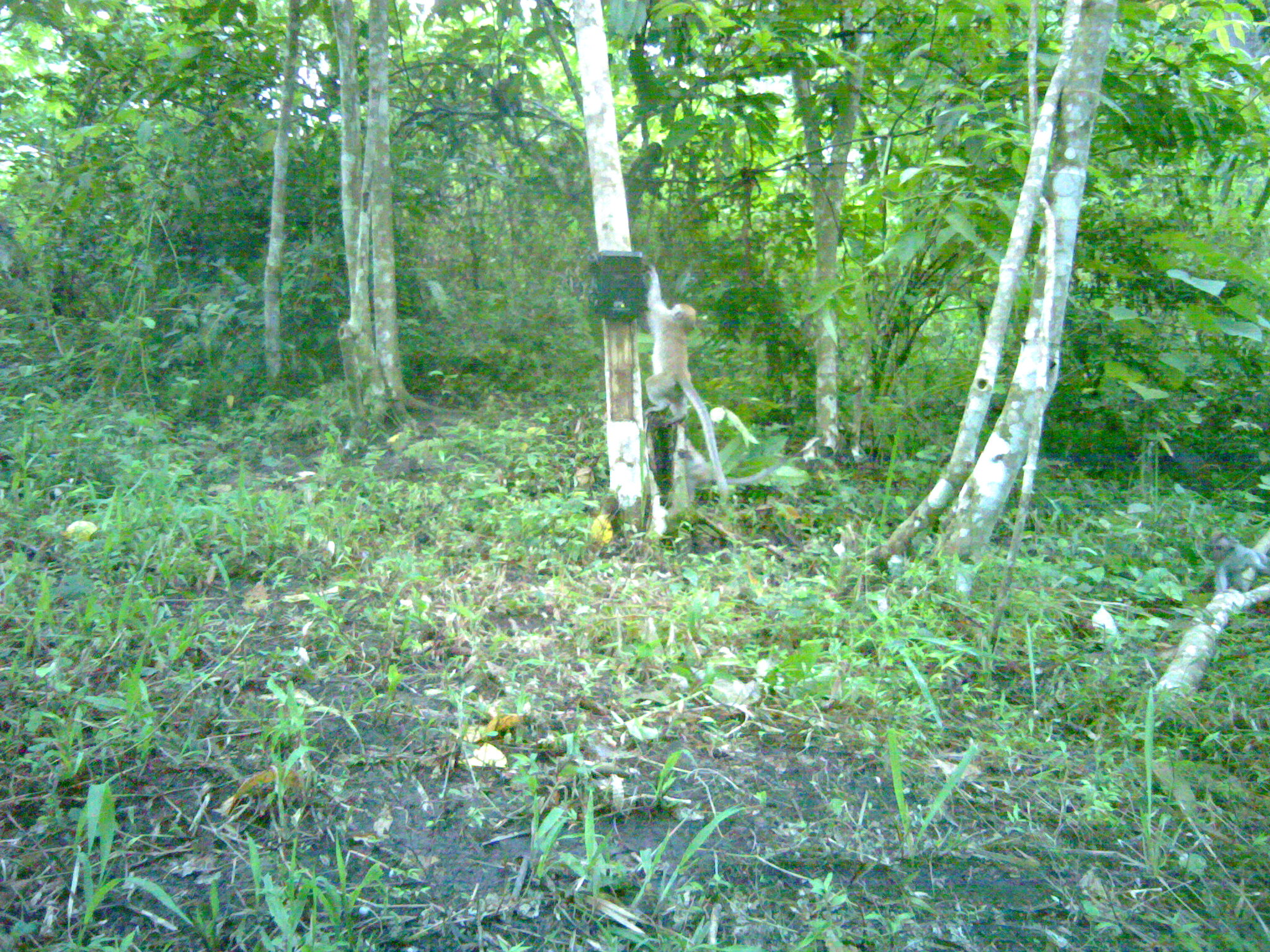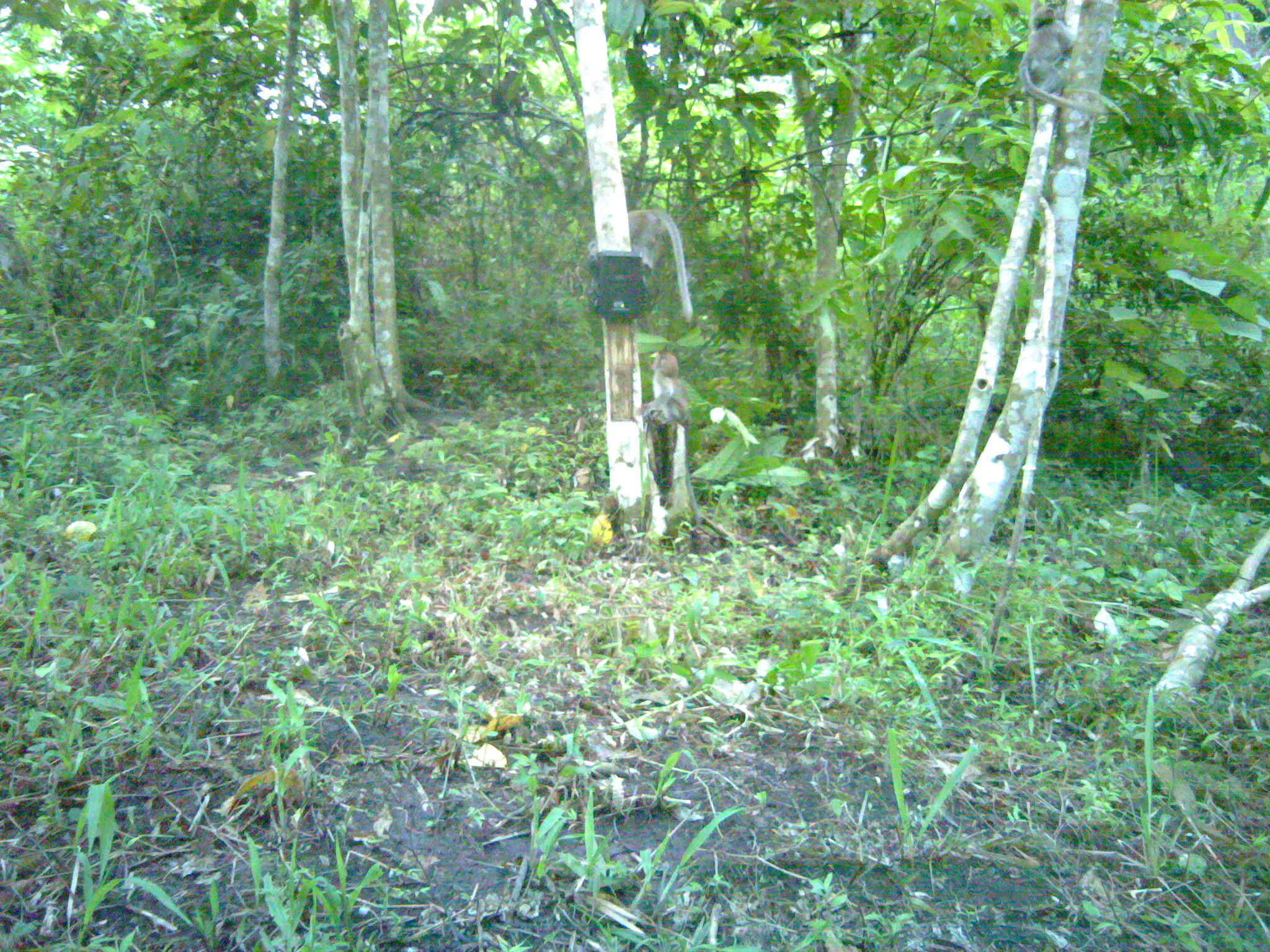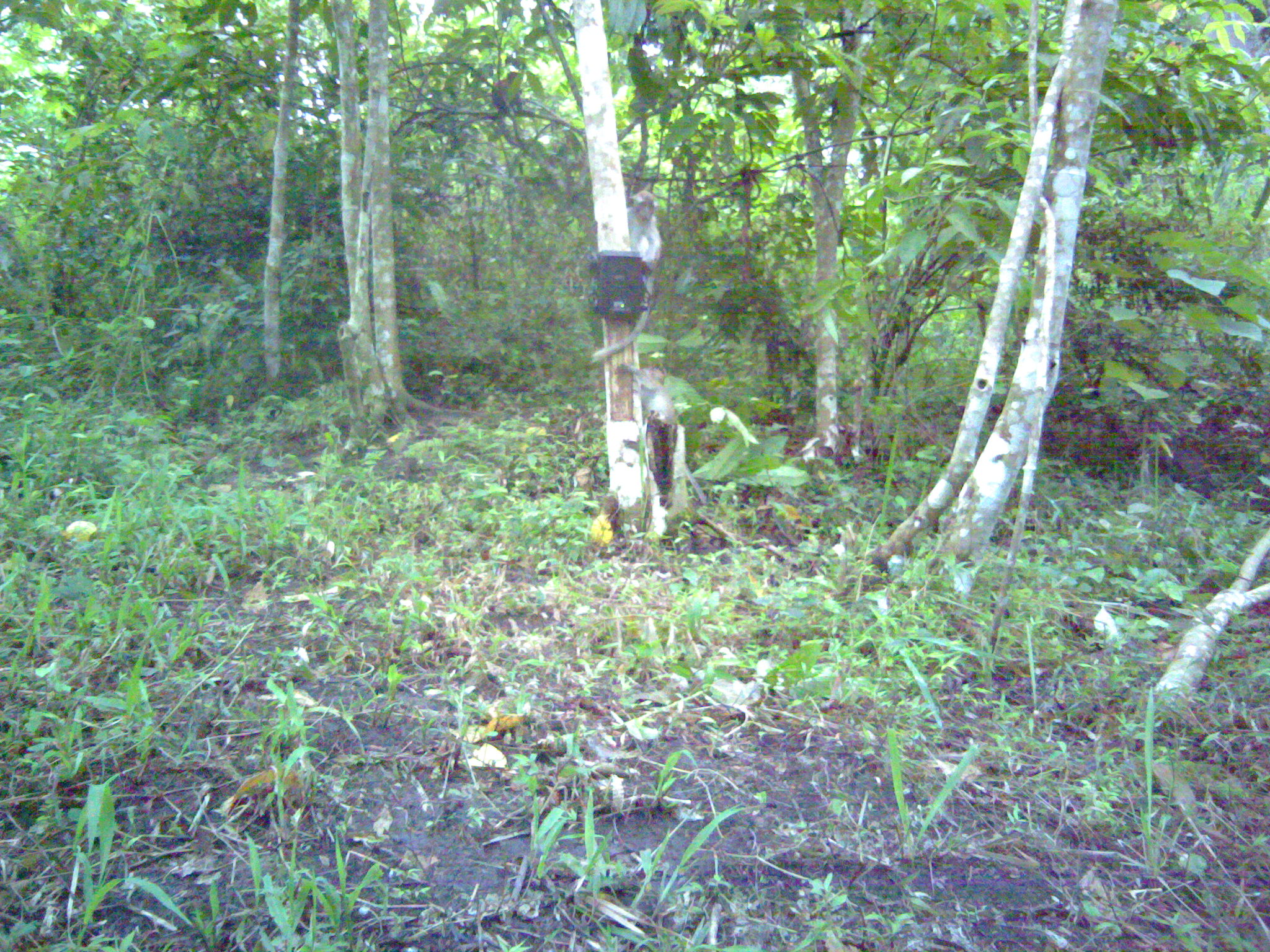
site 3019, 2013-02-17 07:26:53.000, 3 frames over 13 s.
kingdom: Animalia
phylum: Chordata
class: Mammalia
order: Primates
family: Cercopithecidae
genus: Macaca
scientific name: Macaca fascicularis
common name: crab-eating macaque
Macaca fascicularis (crab-eating macaque), count 5.